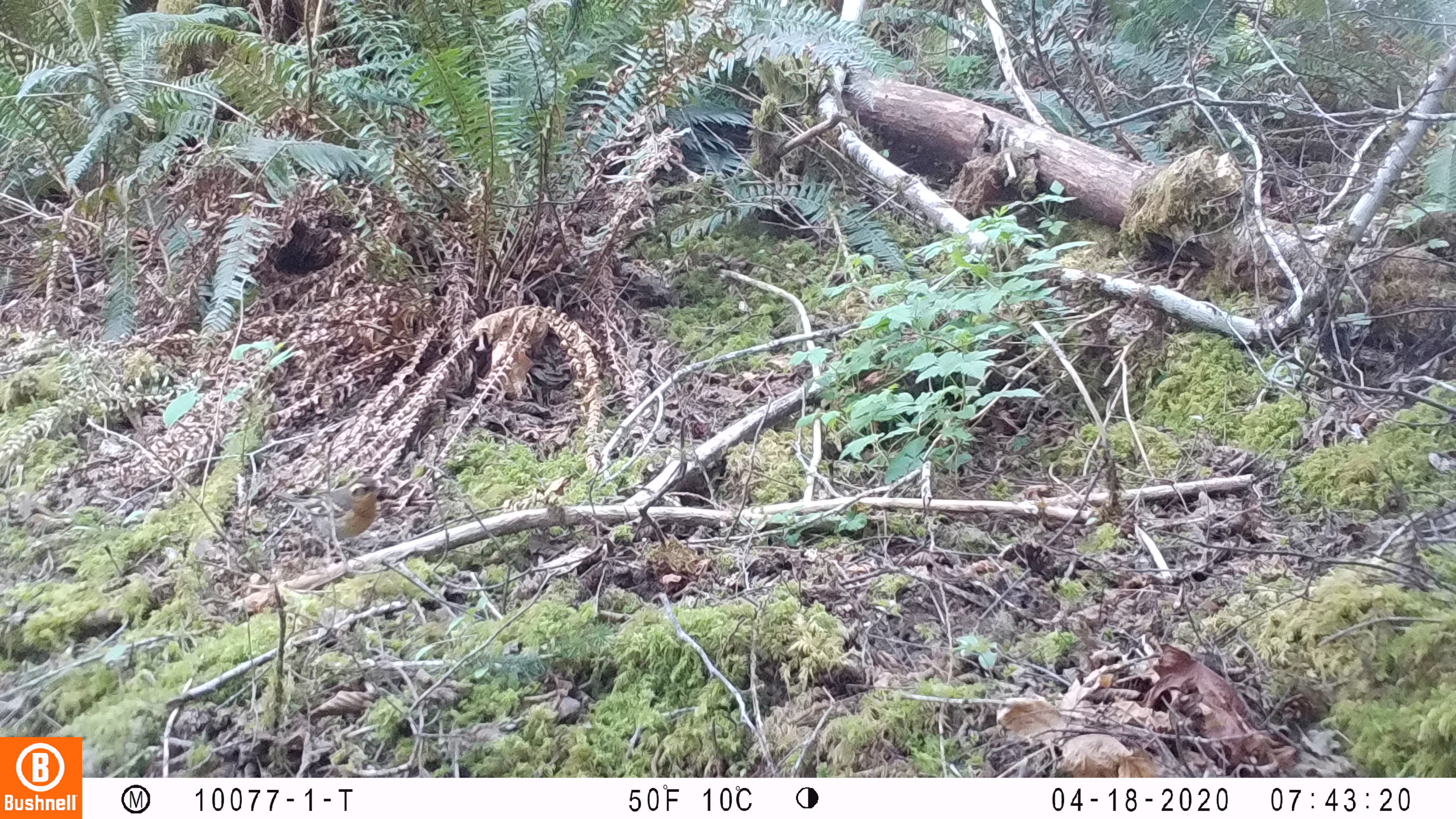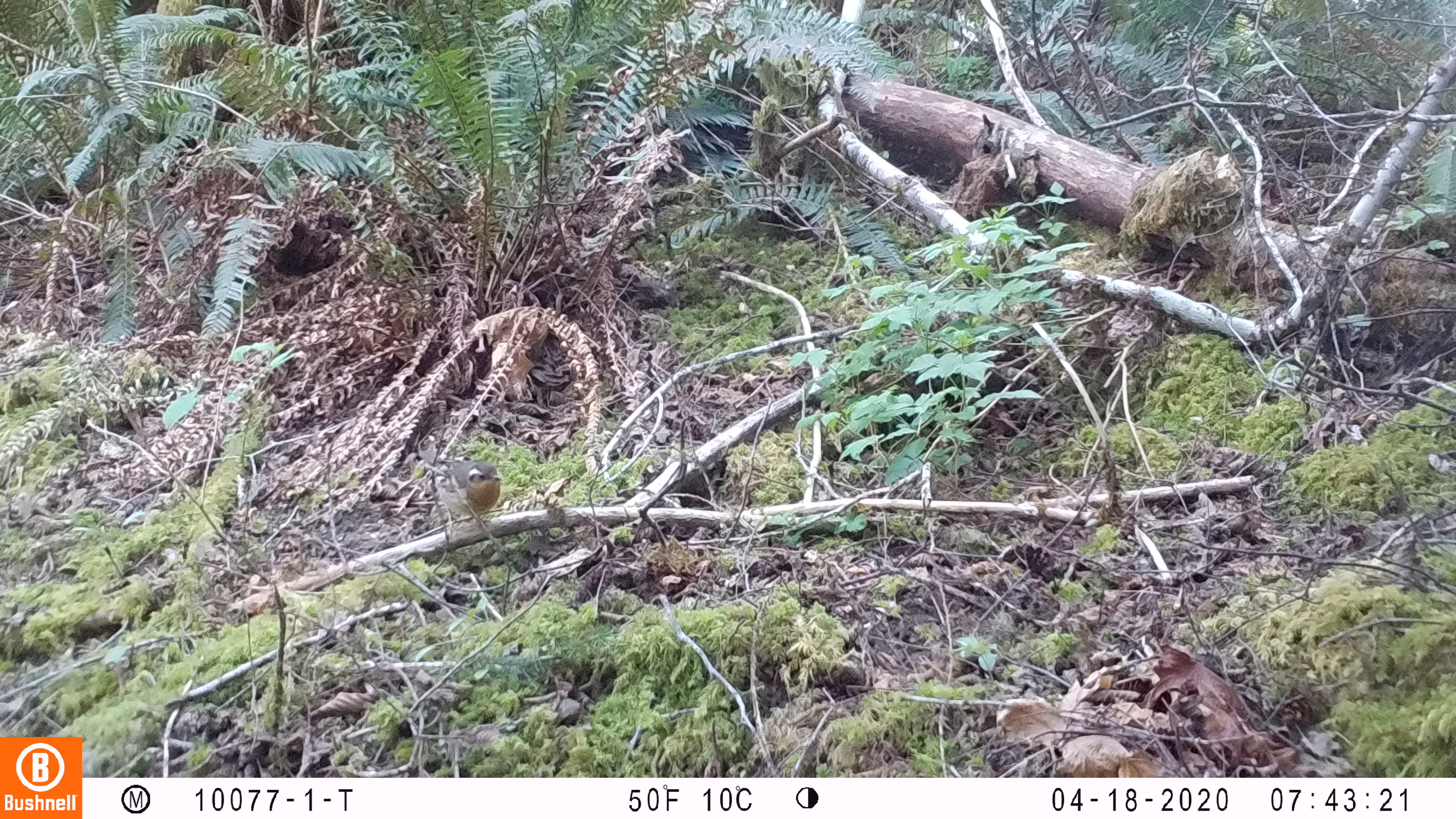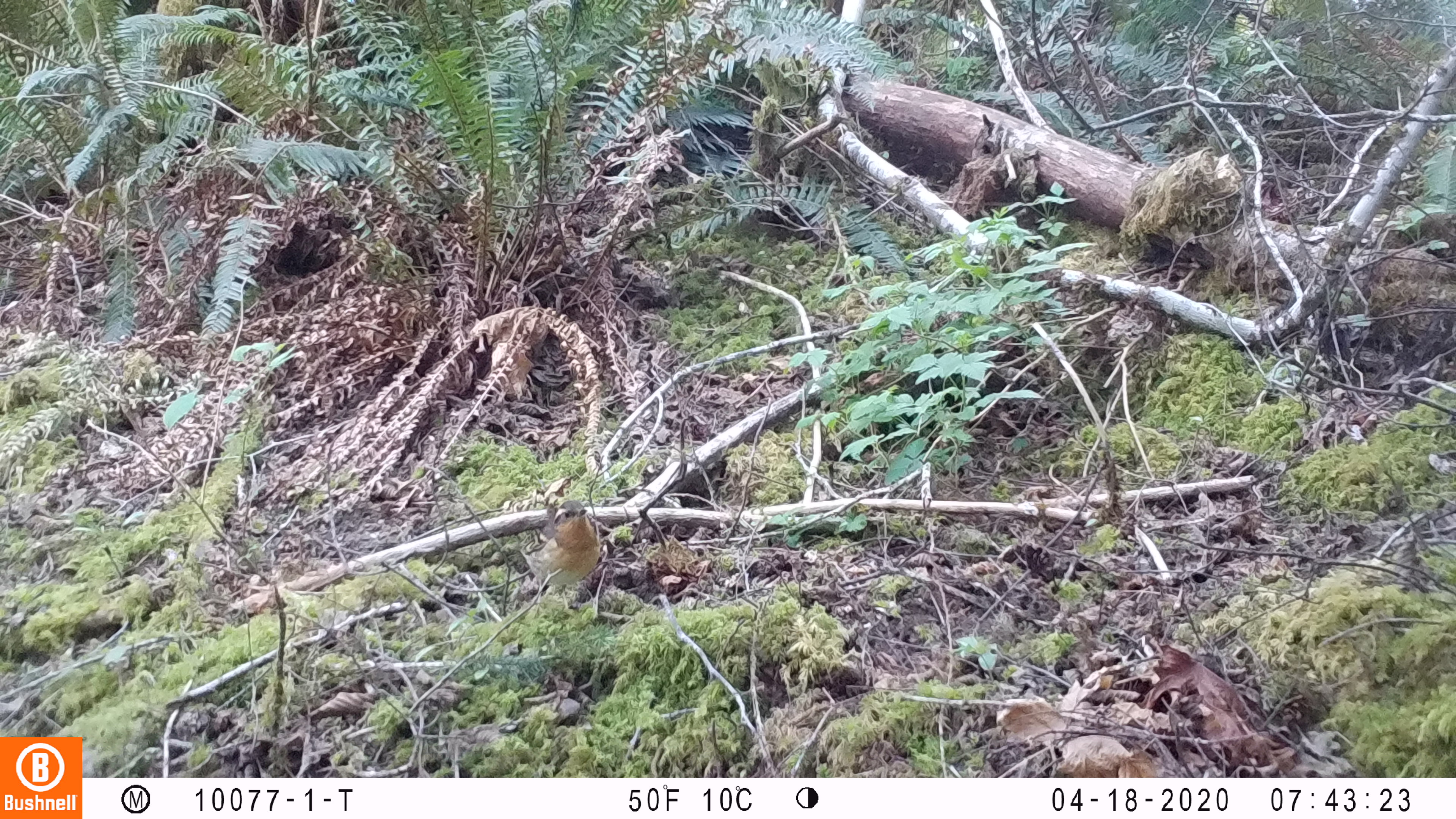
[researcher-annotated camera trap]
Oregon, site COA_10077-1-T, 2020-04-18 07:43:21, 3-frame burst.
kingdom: Animalia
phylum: Chordata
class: Aves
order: Passeriformes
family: Turdidae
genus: Ixoreus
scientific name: Ixoreus naevius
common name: varied thrush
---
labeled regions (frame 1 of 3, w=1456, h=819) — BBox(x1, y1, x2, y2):
varied thrush: BBox(270, 478, 389, 542)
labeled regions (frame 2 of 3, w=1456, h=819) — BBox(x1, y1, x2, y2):
varied thrush: BBox(425, 456, 507, 537)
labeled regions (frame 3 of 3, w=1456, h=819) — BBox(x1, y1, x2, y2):
varied thrush: BBox(516, 501, 604, 611)